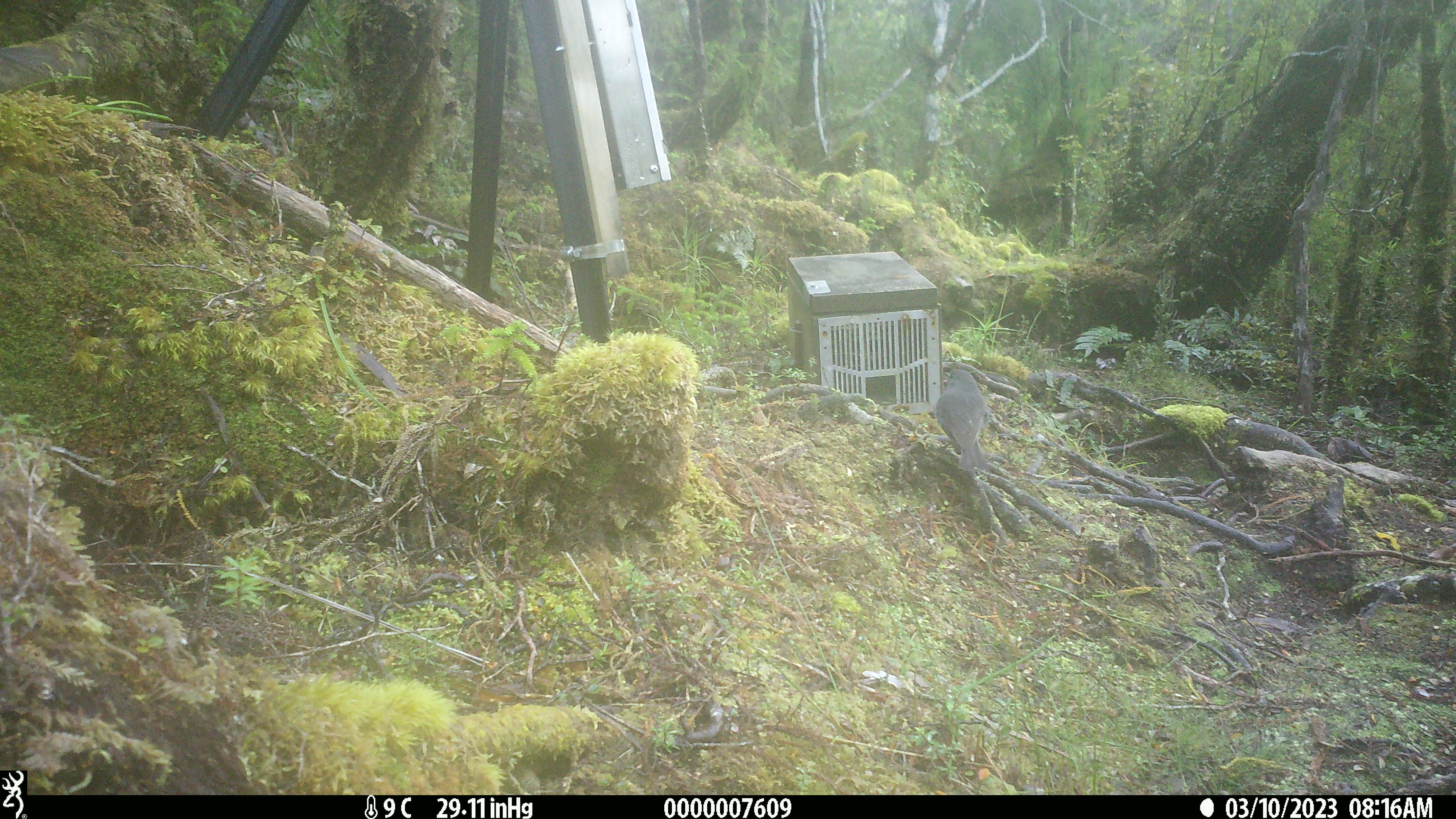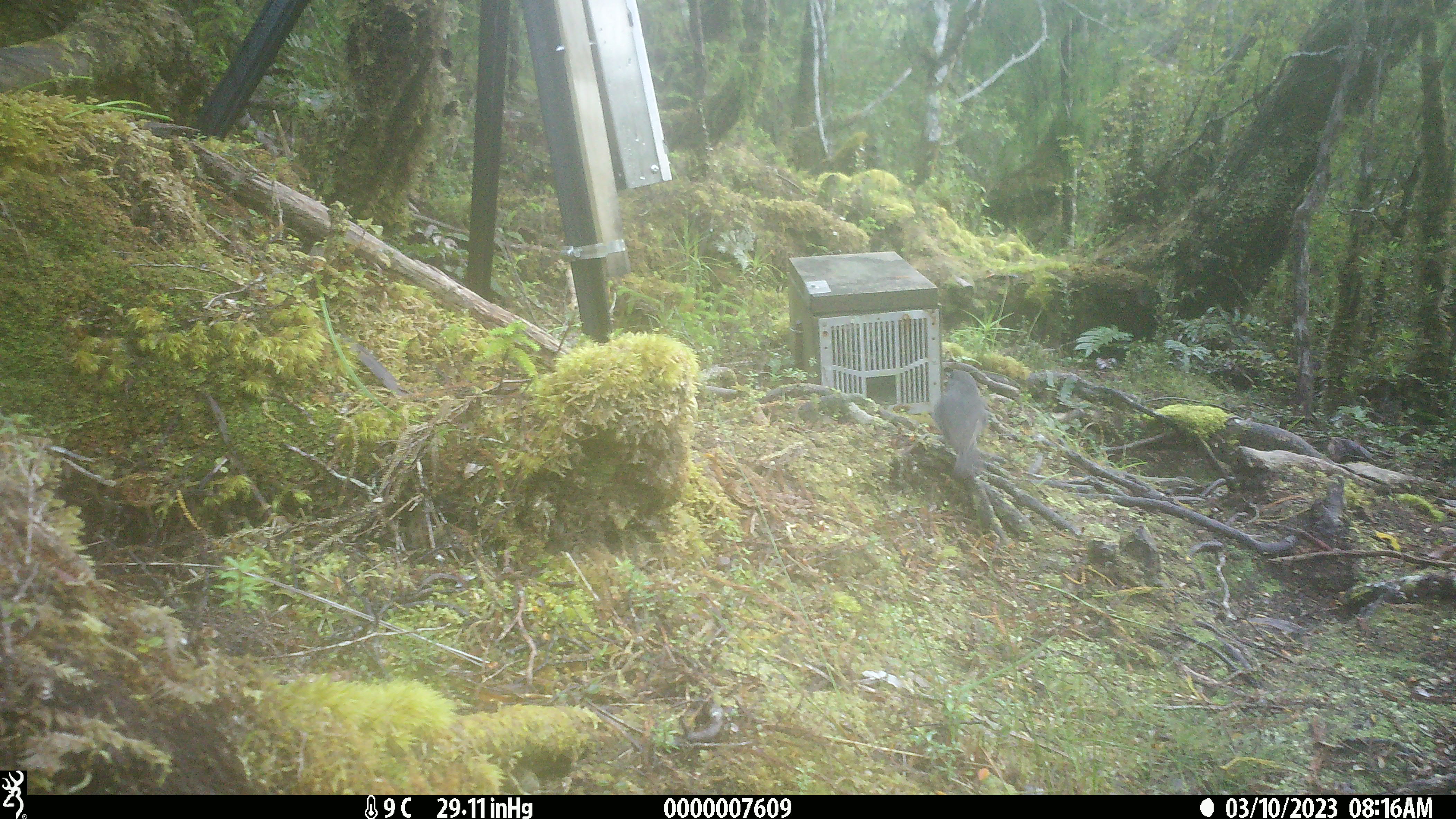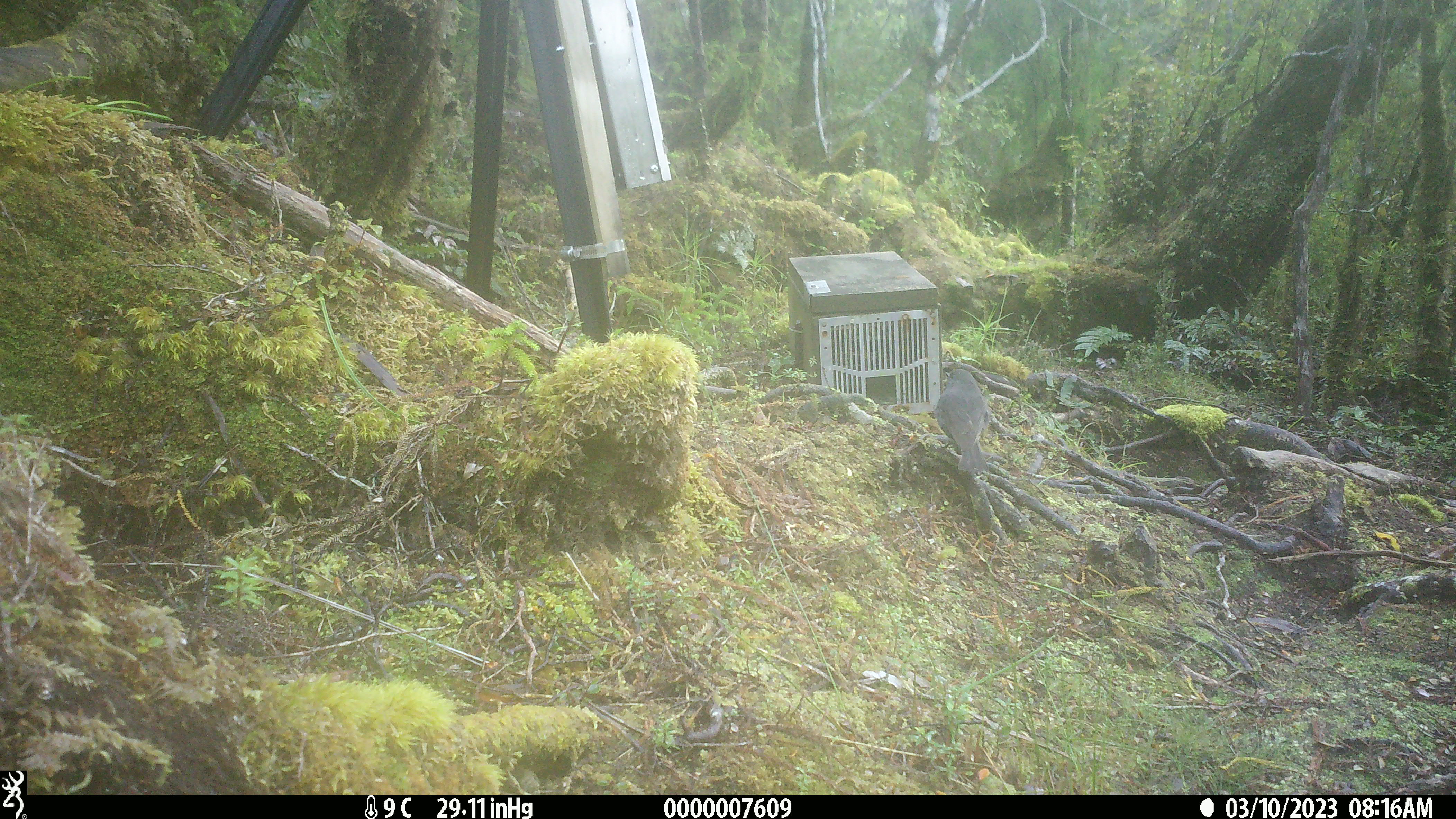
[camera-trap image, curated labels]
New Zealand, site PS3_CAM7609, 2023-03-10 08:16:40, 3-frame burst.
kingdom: Animalia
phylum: Chordata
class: Aves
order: Passeriformes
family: Petroicidae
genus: Petroica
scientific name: Petroica australis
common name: new zealand robin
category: robin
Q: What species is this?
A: Robin (new zealand robin) (Petroica australis).